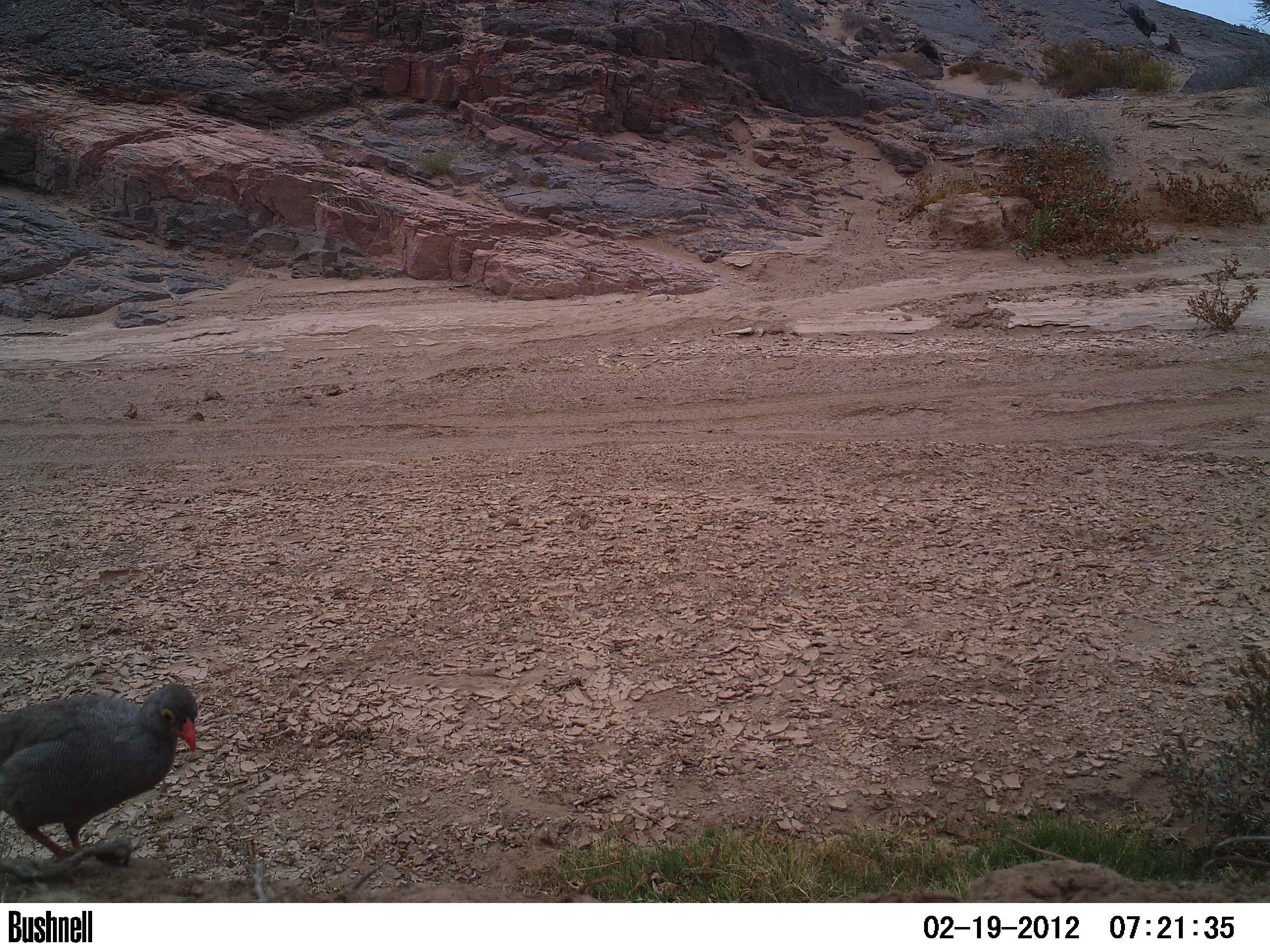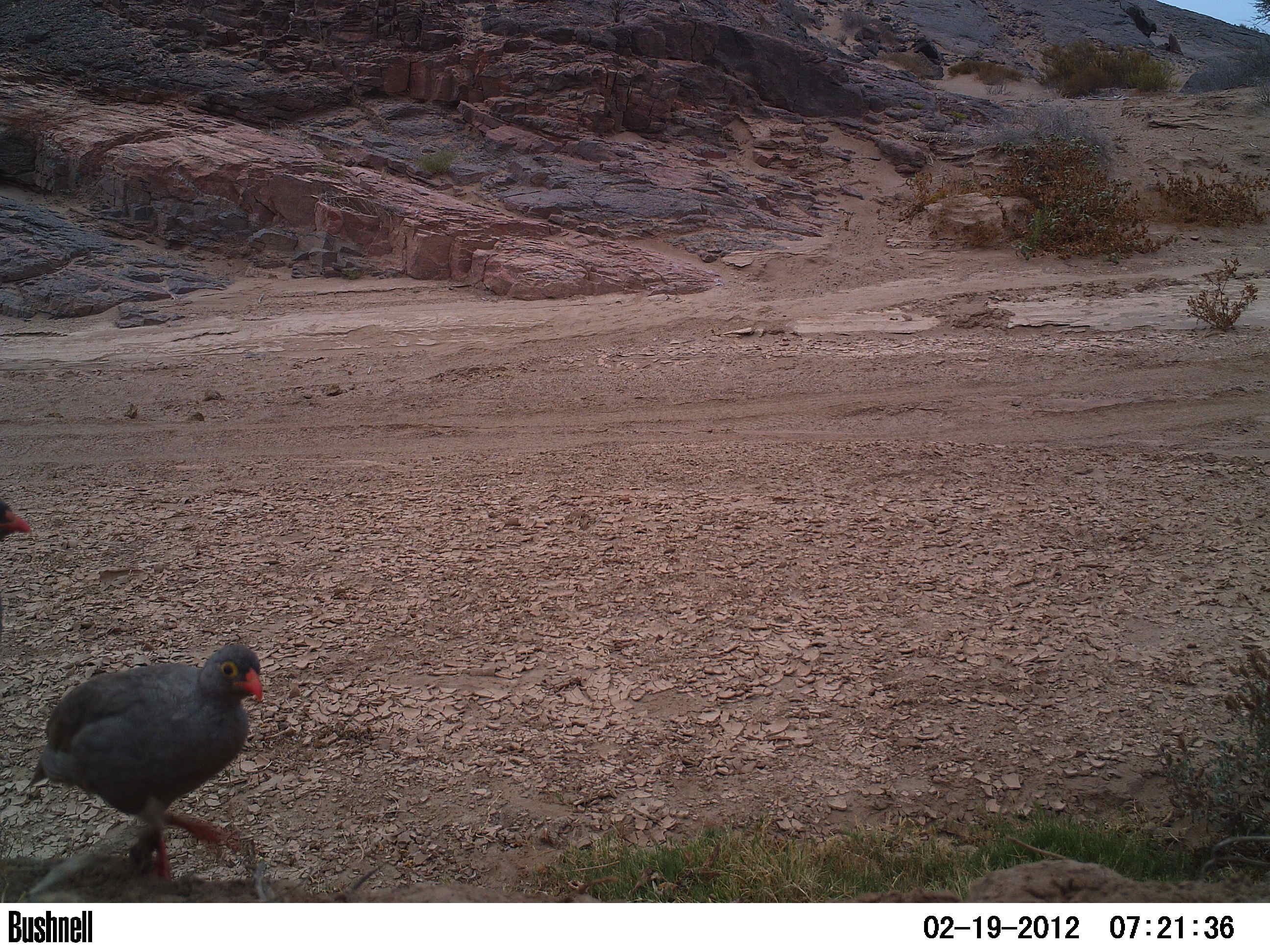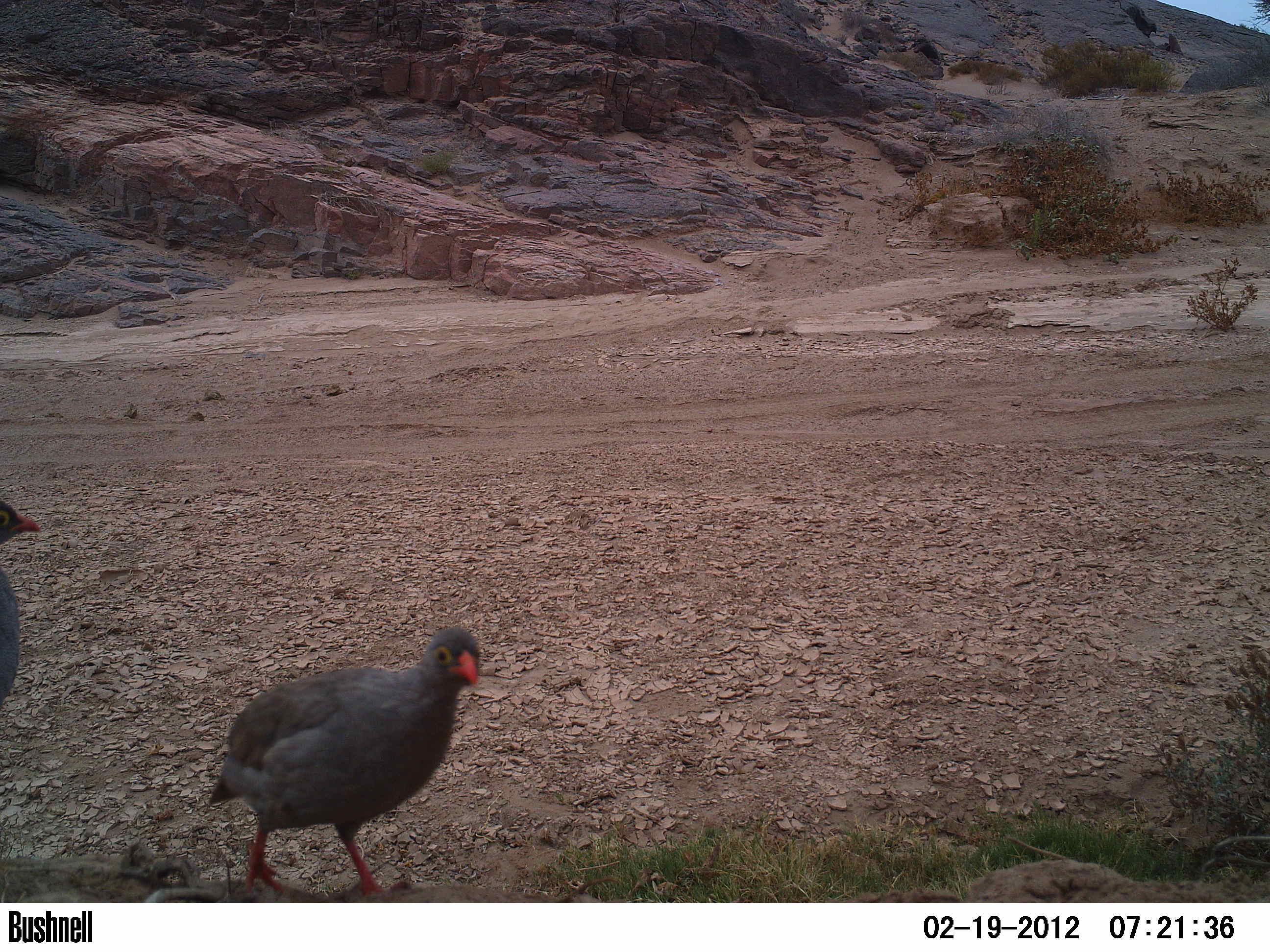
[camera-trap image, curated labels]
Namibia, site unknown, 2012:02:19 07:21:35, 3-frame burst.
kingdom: Animalia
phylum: Chordata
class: Aves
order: Galliformes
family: Phasianidae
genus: Francolinus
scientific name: Francolinus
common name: francolins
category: cn-francolins